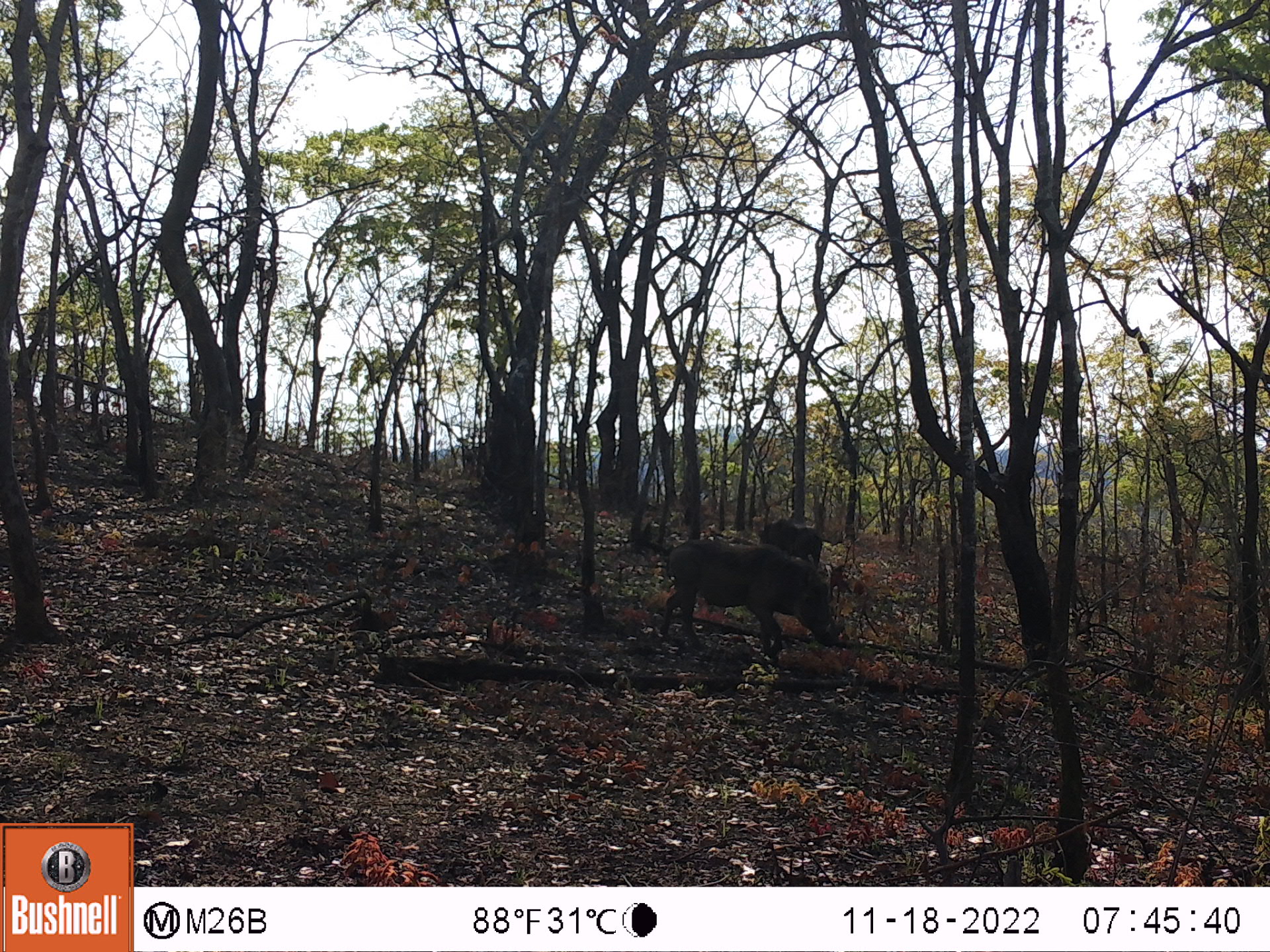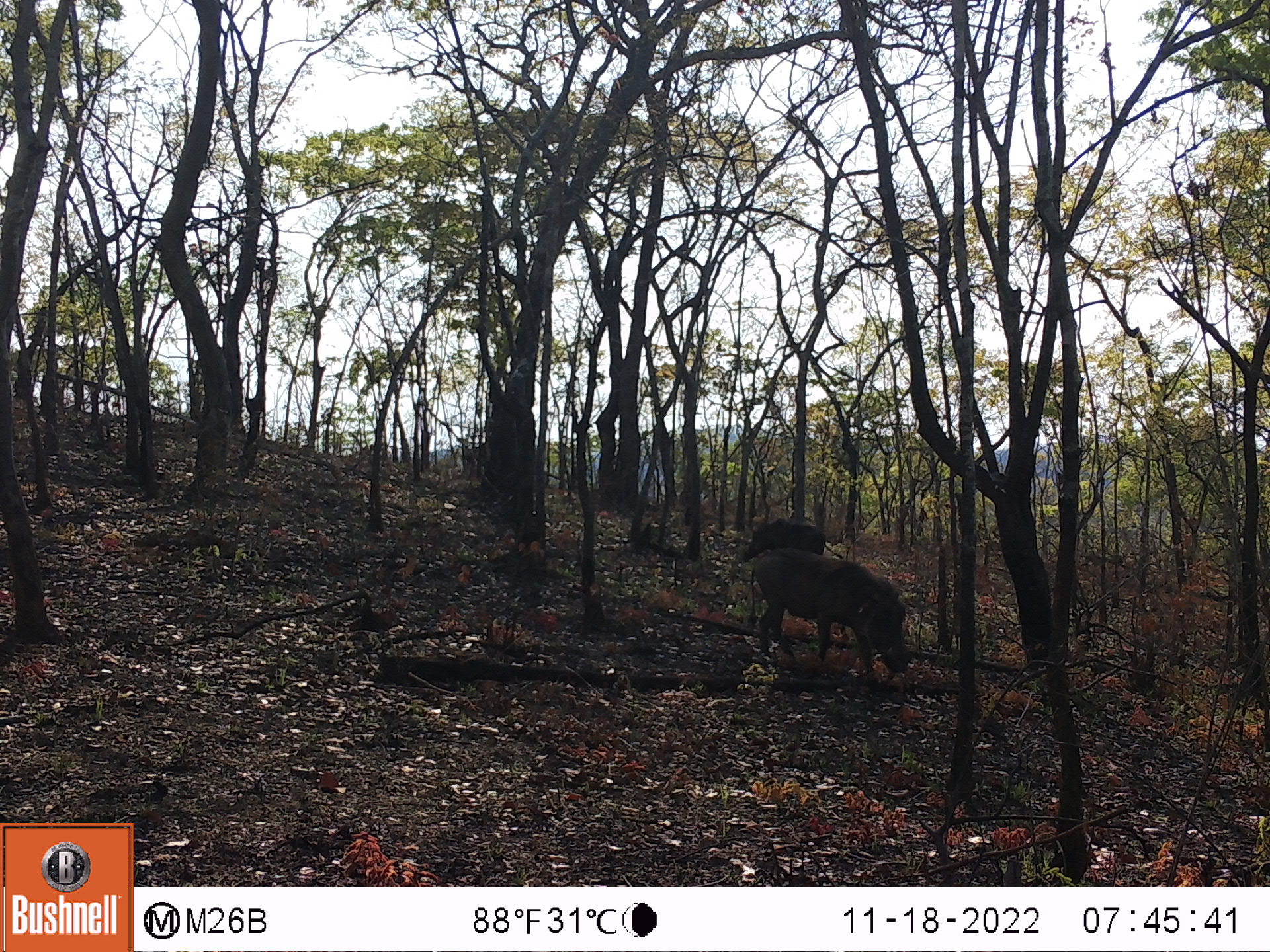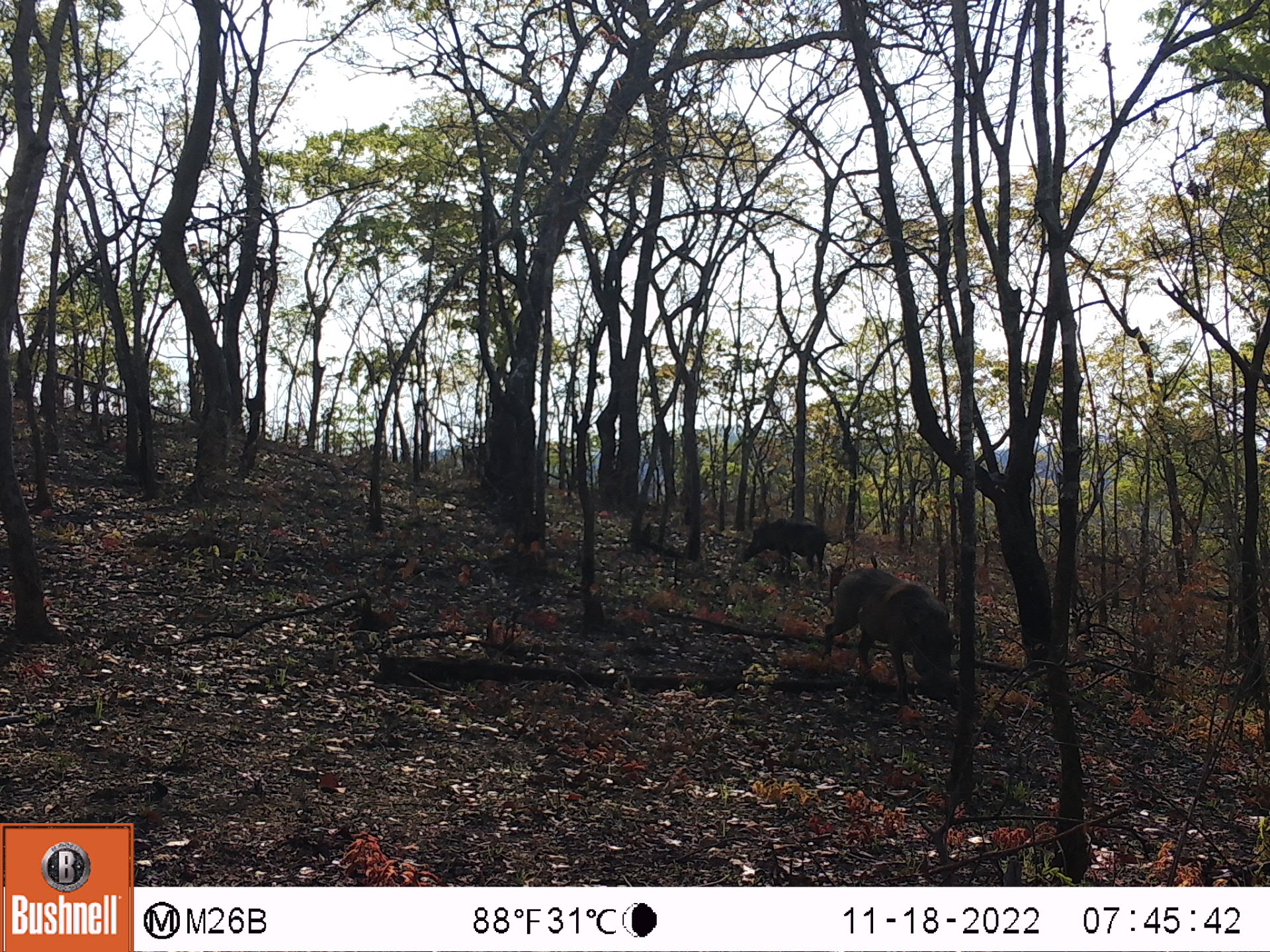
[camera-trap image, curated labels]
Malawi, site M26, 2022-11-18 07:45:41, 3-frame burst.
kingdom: Animalia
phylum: Chordata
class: Mammalia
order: Artiodactyla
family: Suidae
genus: Phacochoerus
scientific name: Phacochoerus africanus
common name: common warthog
Common warthog (Phacochoerus africanus), count 2.